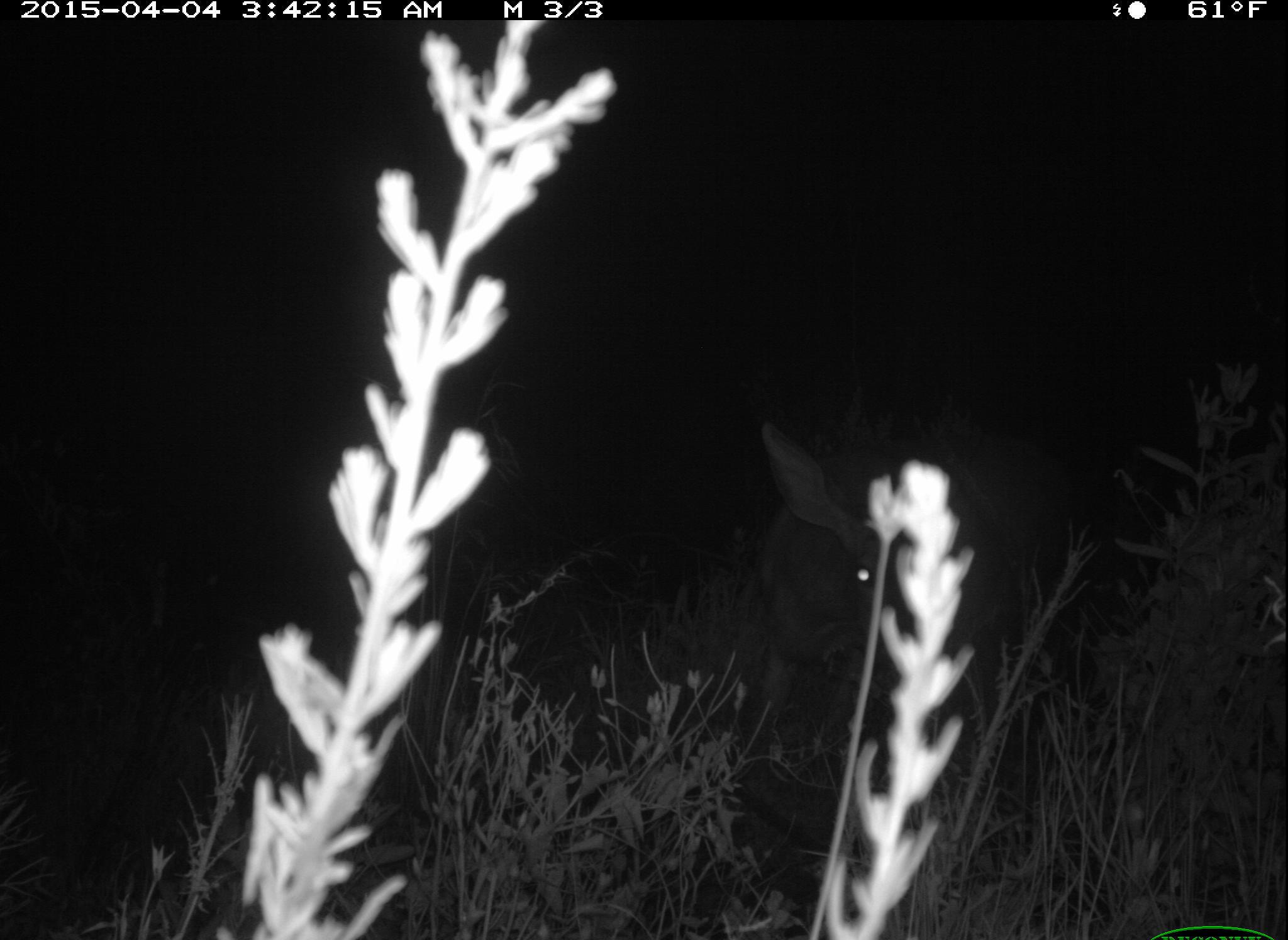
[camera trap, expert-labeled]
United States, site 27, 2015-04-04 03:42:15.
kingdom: Animalia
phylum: Chordata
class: Mammalia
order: Artiodactyla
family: Cervidae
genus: Odocoileus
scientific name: Odocoileus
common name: deer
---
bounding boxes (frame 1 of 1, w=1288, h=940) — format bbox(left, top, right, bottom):
deer: bbox(758, 418, 1039, 785)